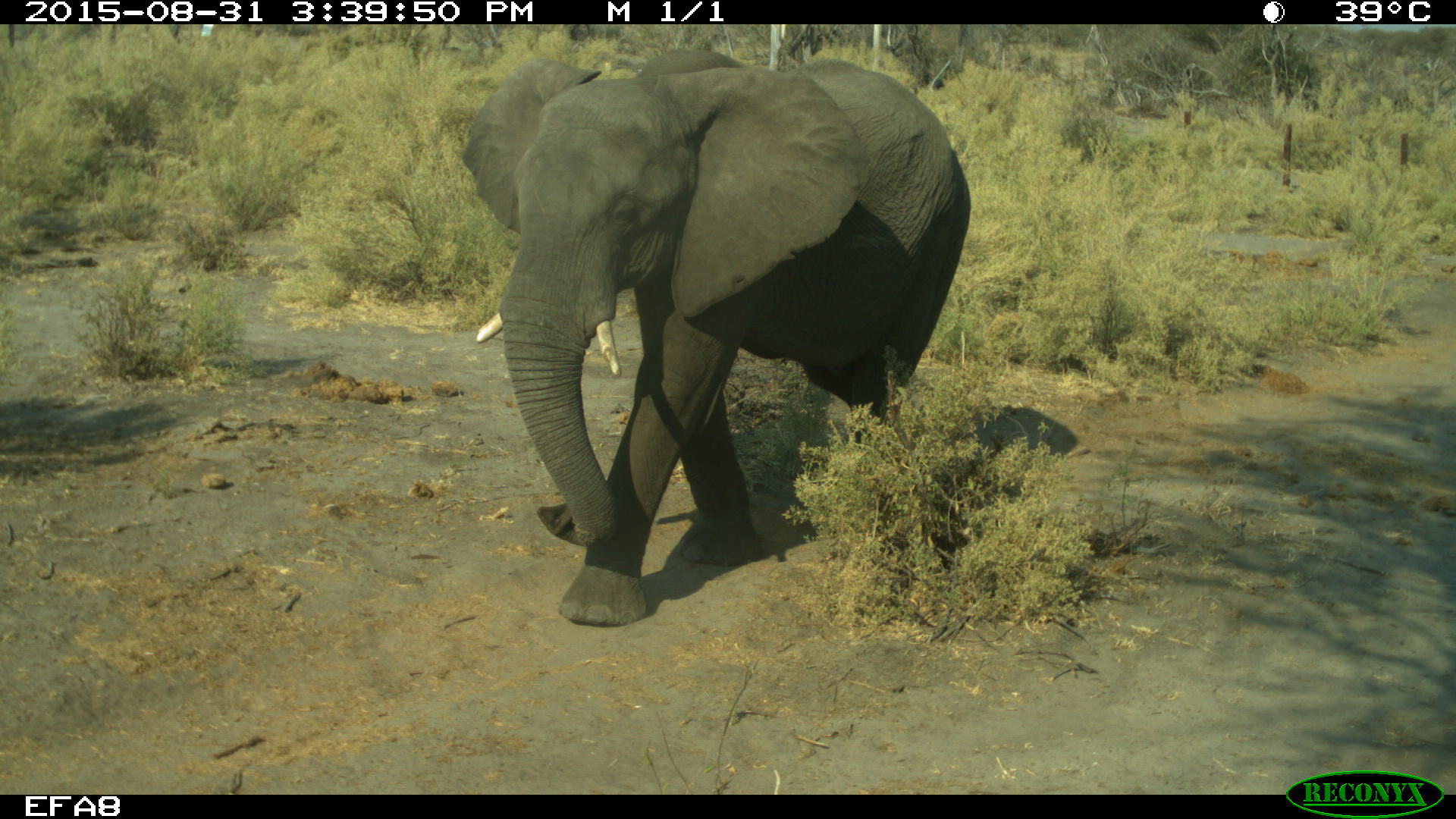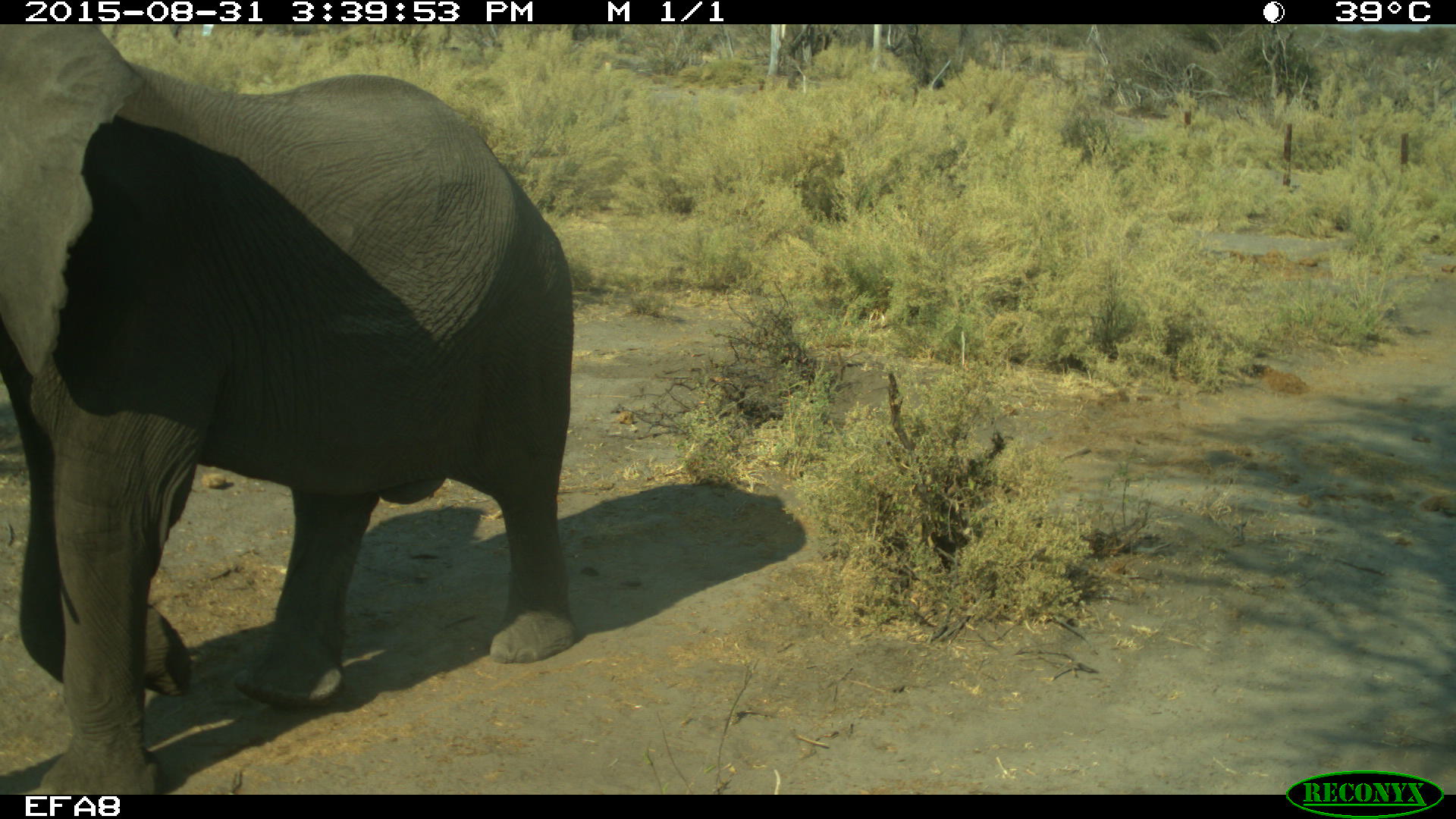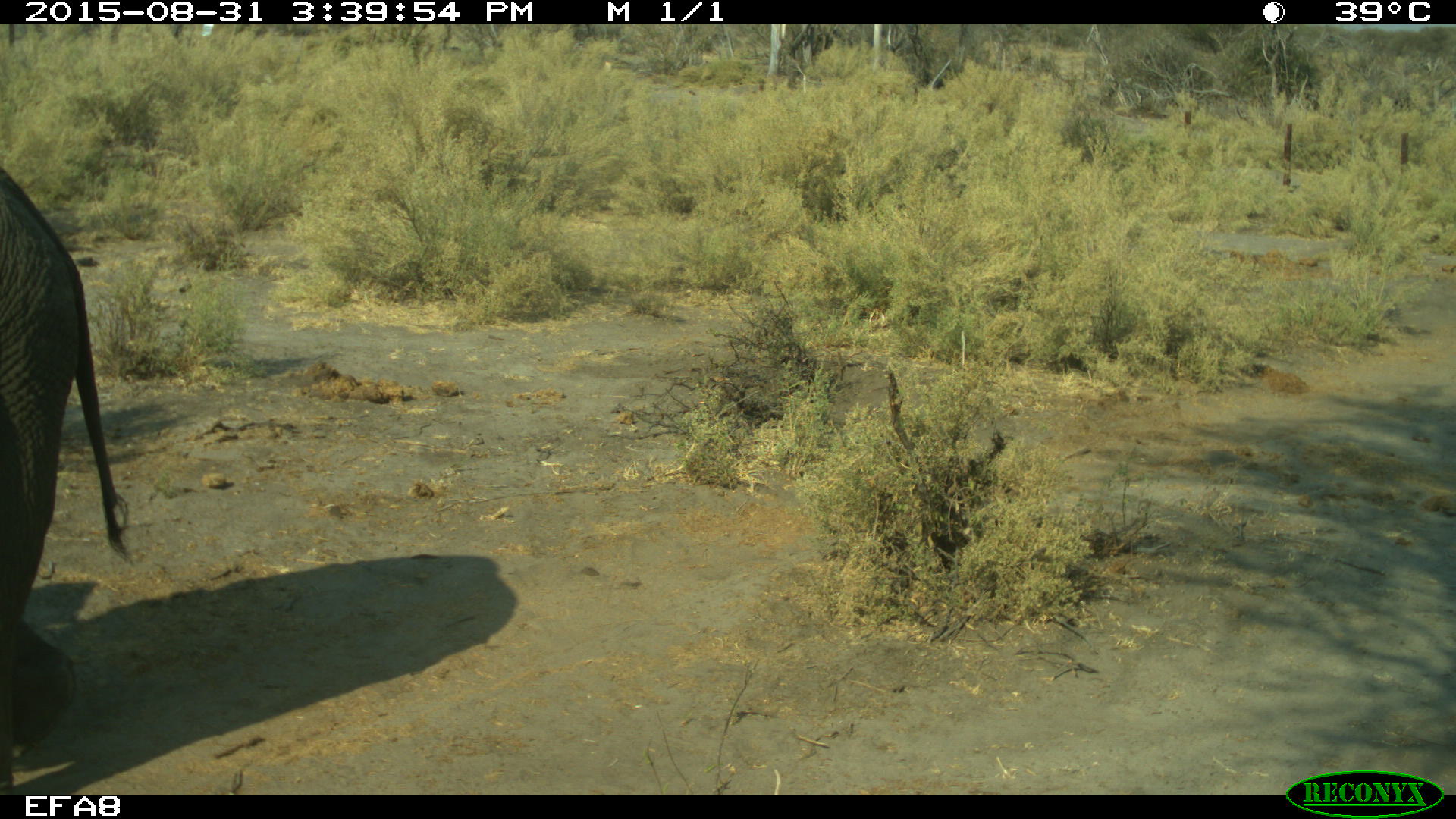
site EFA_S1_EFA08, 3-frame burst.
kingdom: Animalia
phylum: Chordata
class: Mammalia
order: Proboscidea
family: Elephantidae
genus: Loxodonta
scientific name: Loxodonta africana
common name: african bush elephant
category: elephant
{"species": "elephant (african bush elephant) (Loxodonta africana)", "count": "1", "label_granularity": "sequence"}